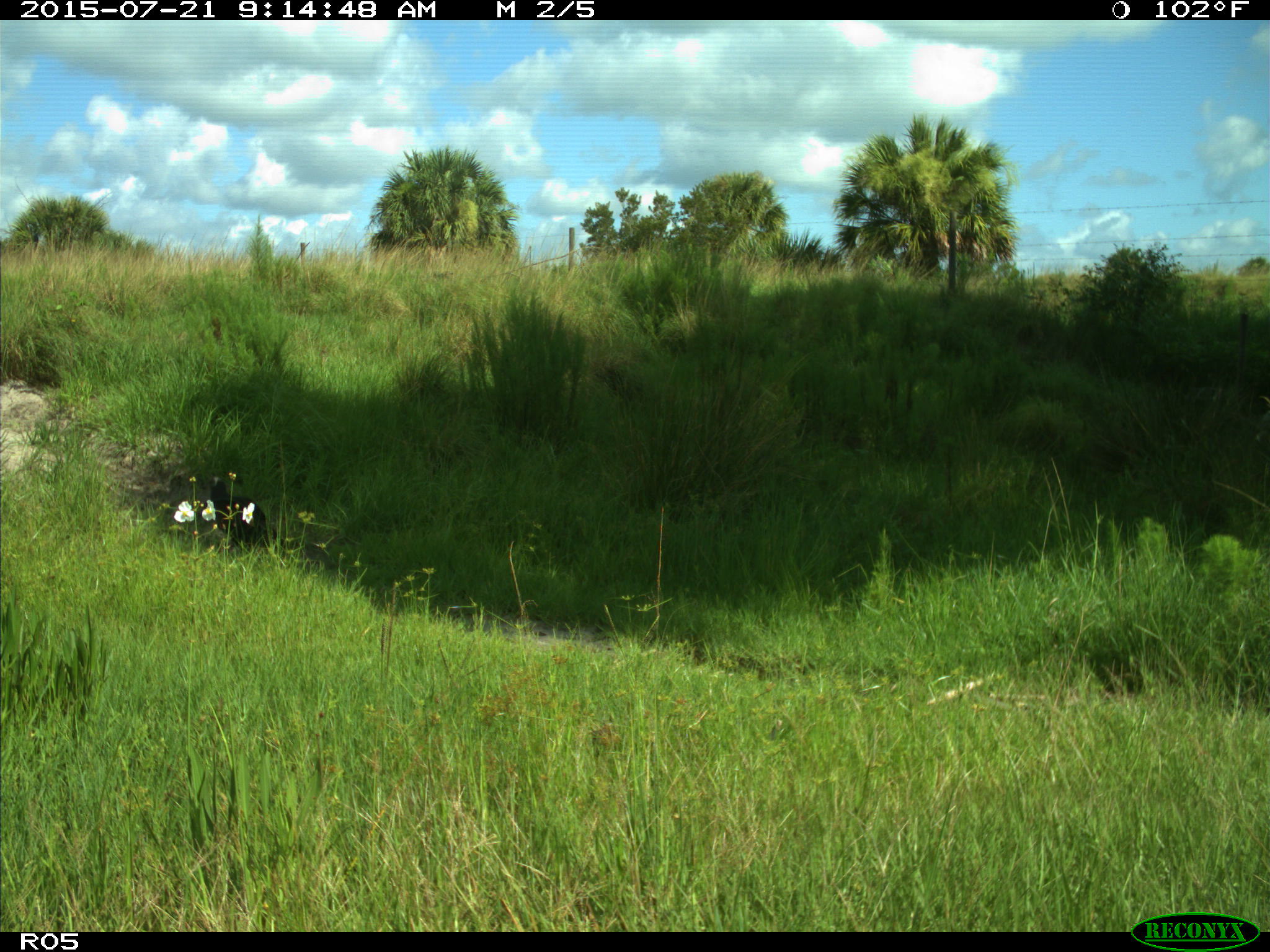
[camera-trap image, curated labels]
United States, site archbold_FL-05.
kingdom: Animalia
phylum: Chordata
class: Aves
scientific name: Aves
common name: birds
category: unidentified bird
Unidentified bird (birds) (Aves).